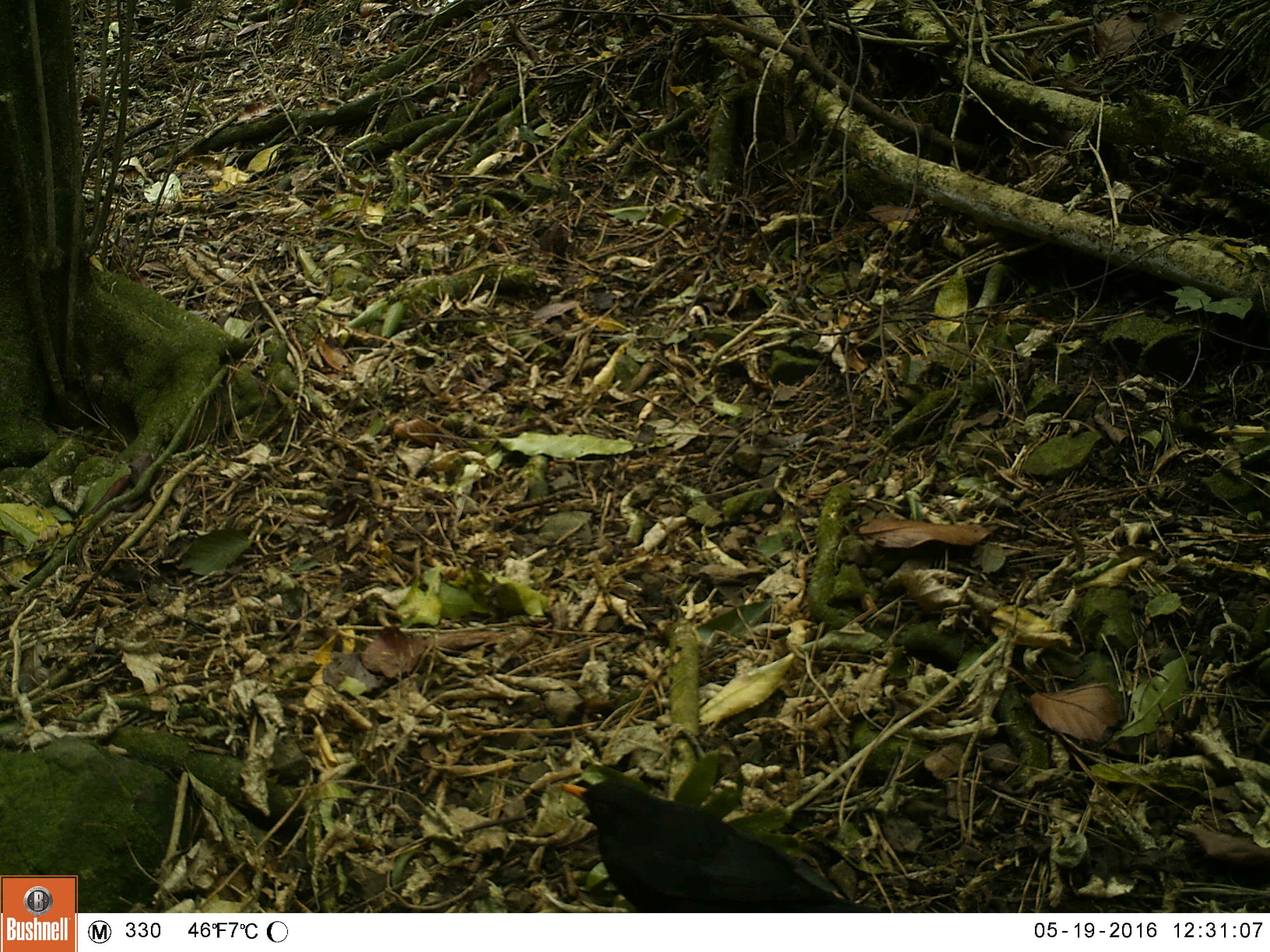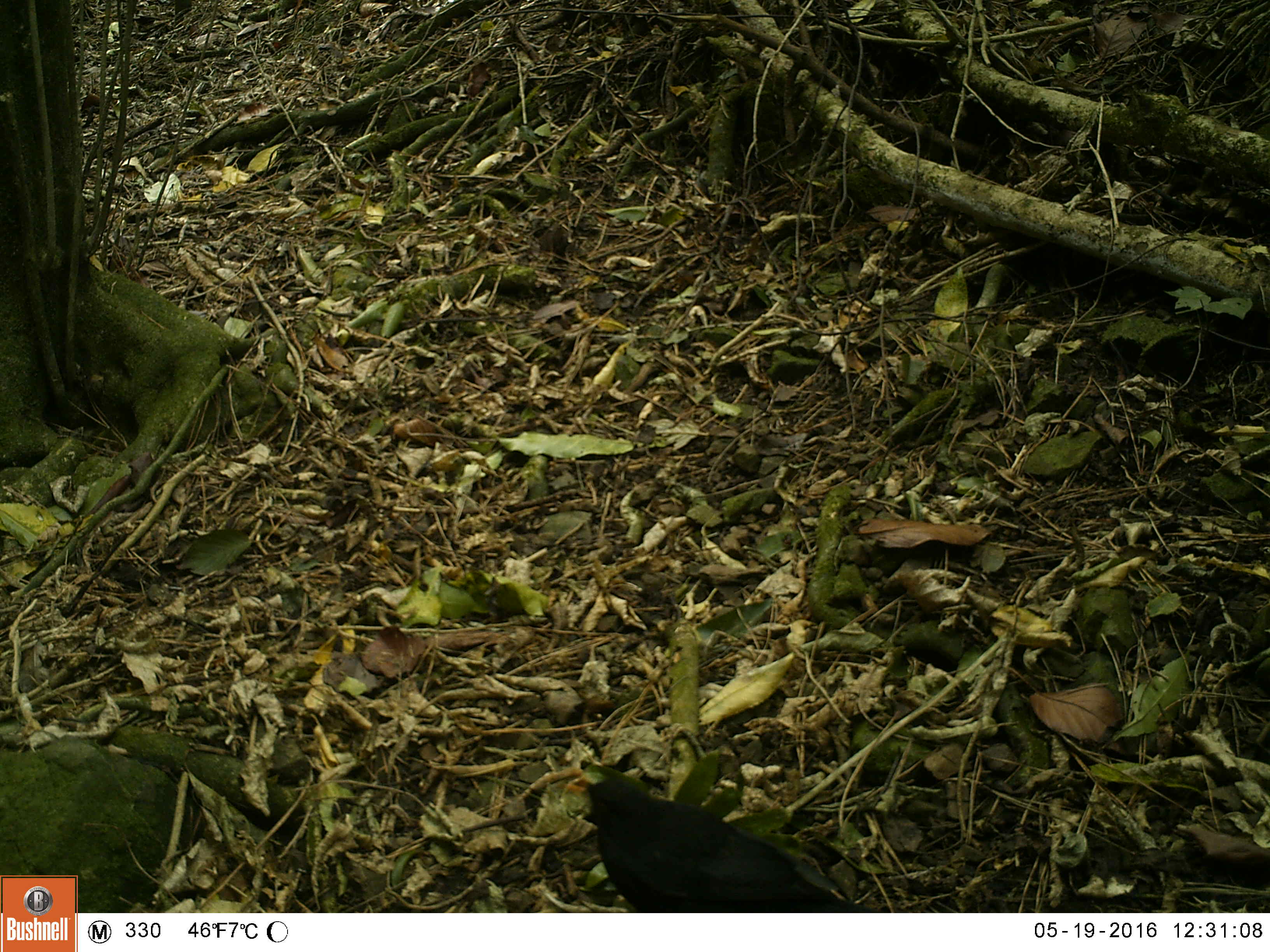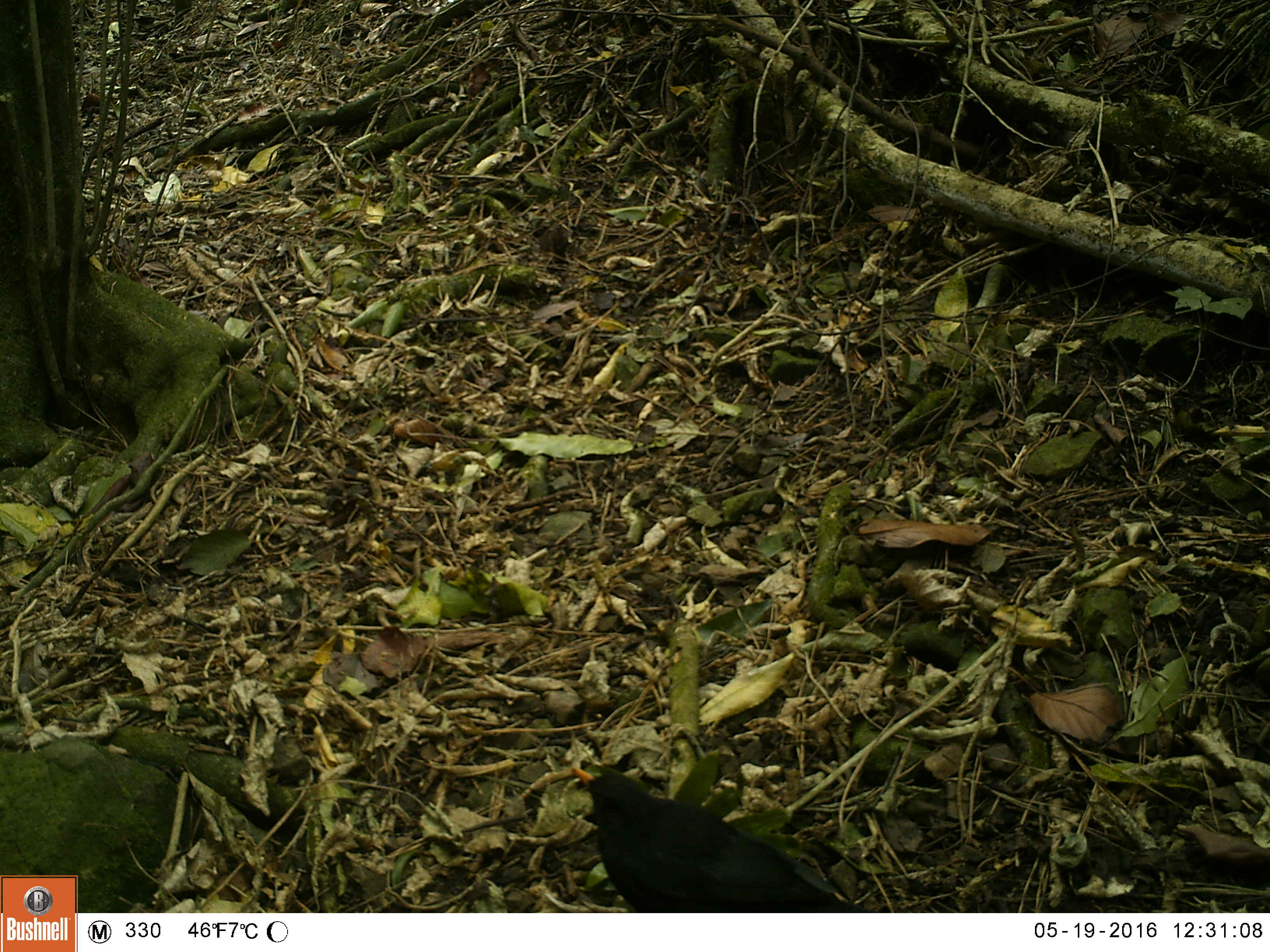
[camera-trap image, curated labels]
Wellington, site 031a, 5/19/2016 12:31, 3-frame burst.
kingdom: Animalia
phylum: Chordata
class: Aves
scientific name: Aves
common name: bird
Bird (Aves).